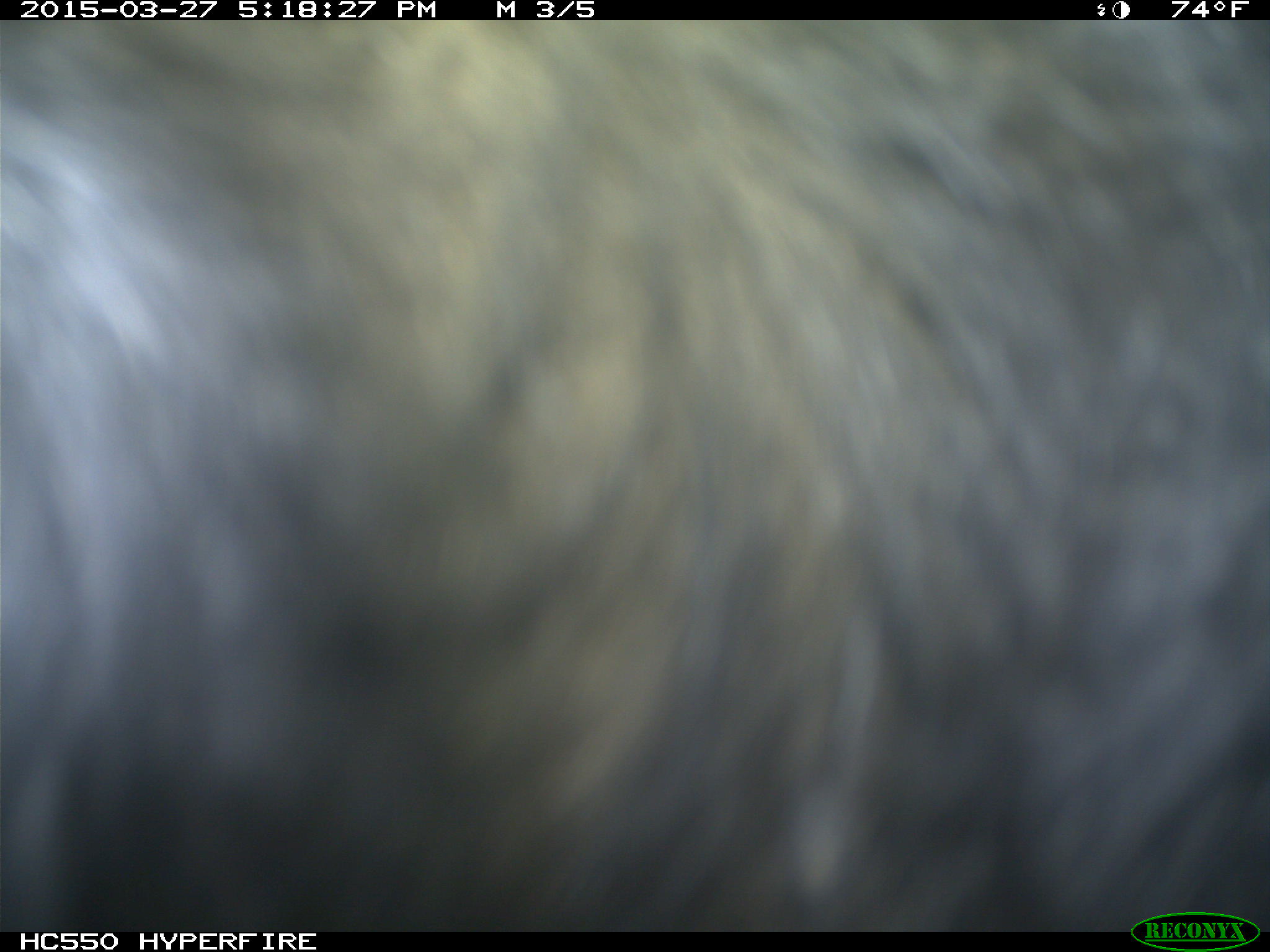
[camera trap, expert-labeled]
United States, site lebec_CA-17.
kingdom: Animalia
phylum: Chordata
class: Mammalia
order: Artiodactyla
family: Bovidae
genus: Bos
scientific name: Bos taurus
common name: domestic cow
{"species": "Bos taurus (domestic cow)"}